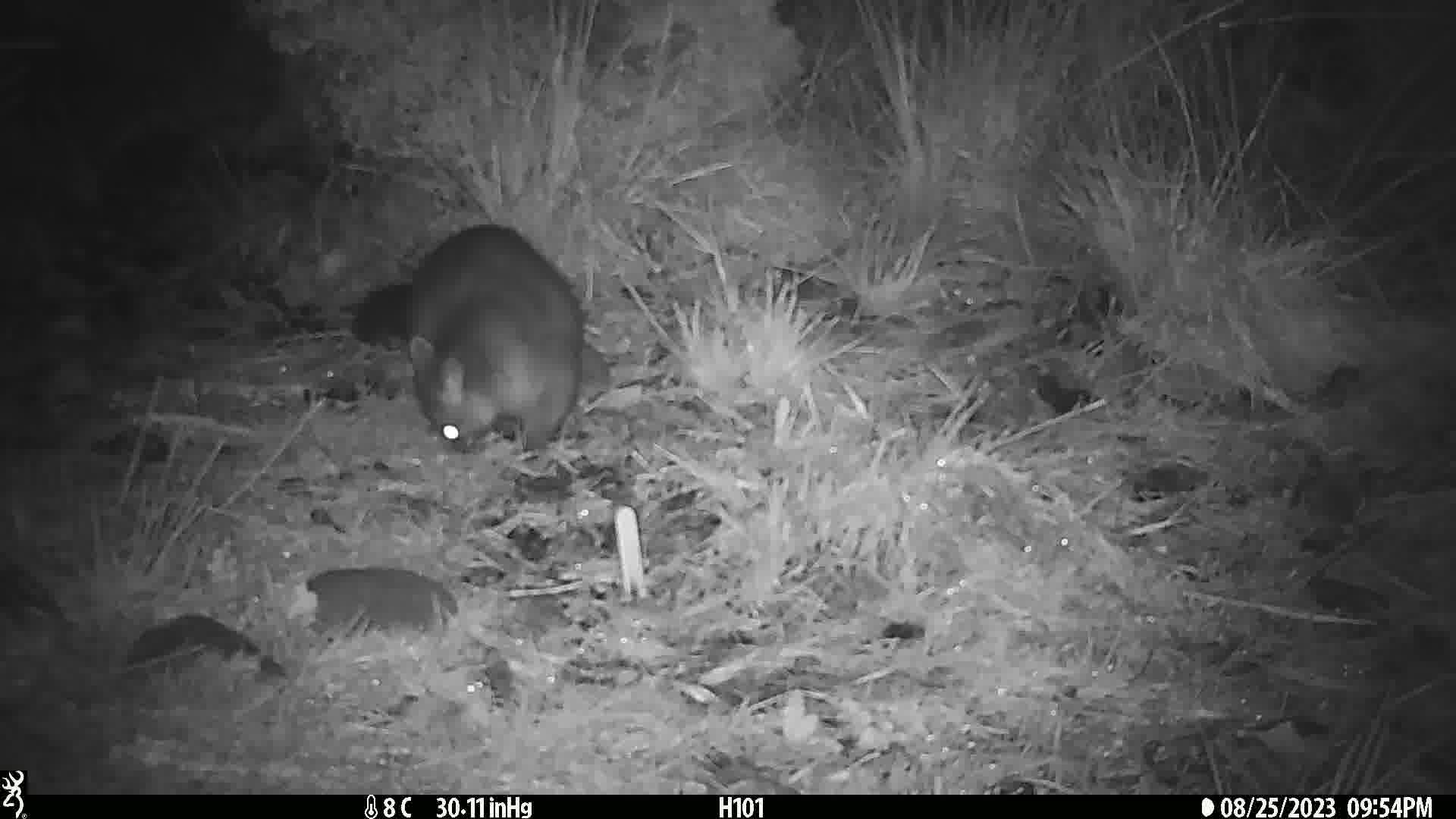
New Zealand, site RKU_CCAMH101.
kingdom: Animalia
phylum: Chordata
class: Mammalia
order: Diprotodontia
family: Phalangeridae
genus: Trichosurus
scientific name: Trichosurus vulpecula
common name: common brushtail possum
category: possum